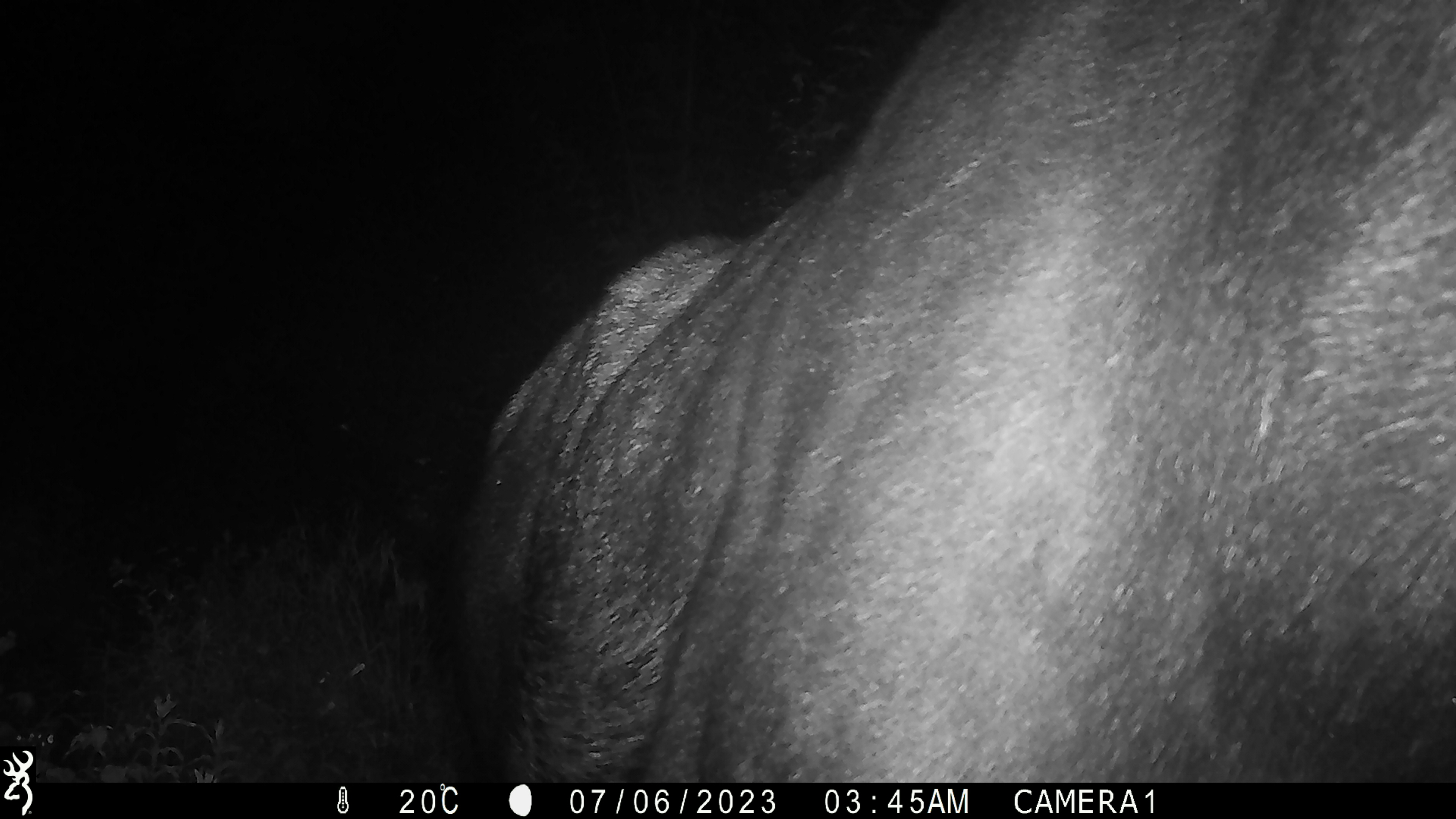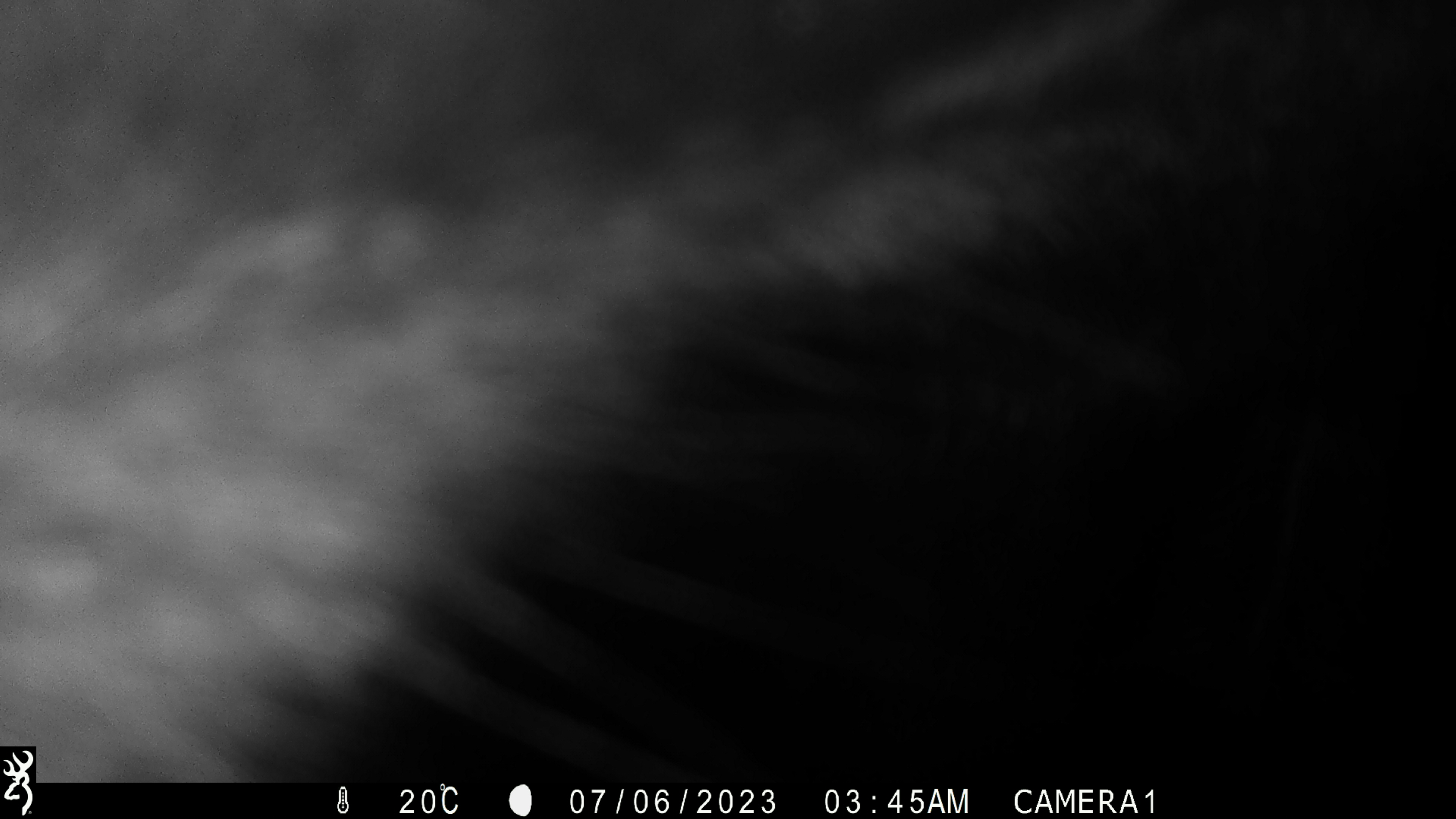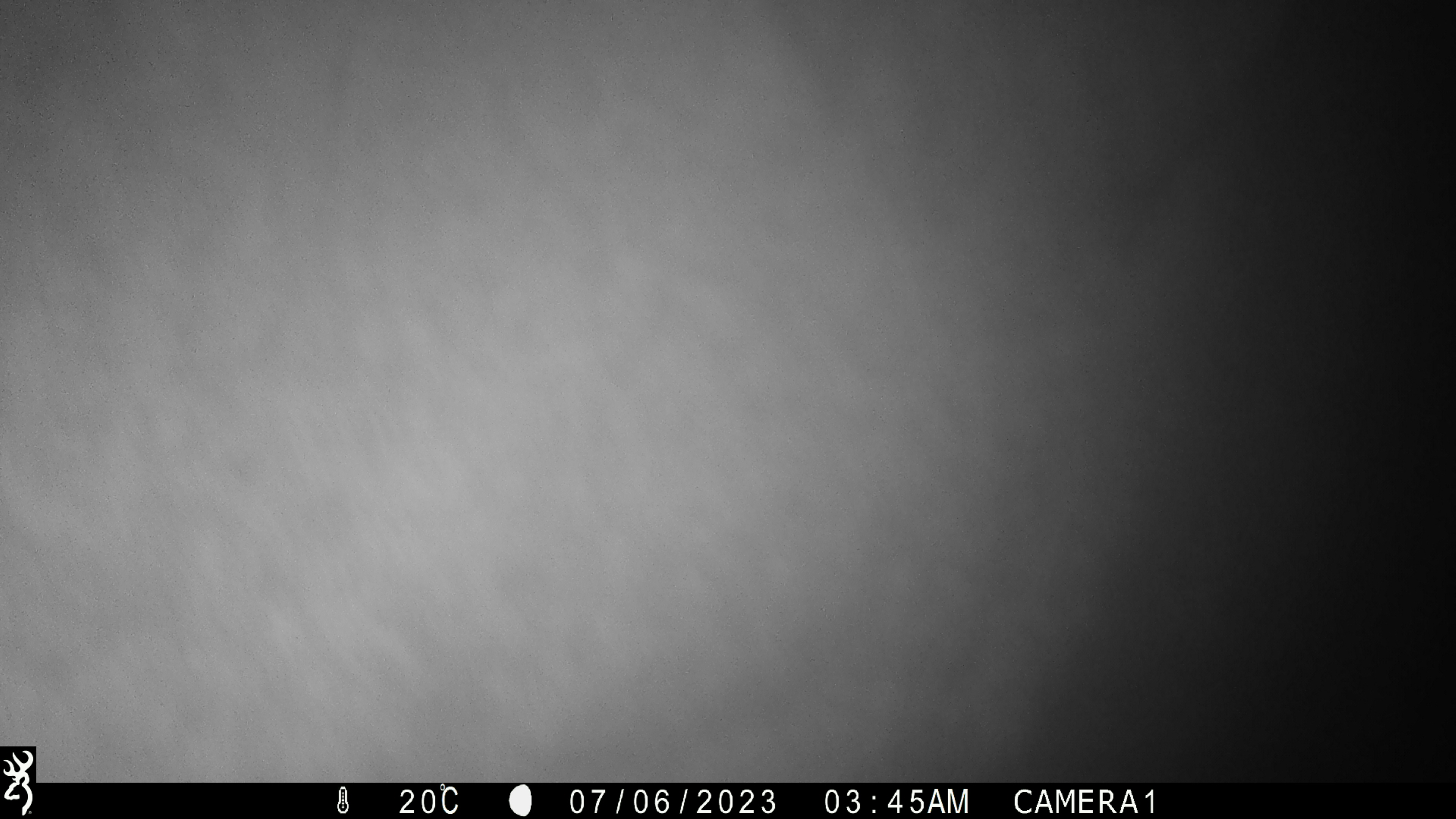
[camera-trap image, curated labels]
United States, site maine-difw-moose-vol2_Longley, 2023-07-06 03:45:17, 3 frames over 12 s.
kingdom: Animalia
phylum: Chordata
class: Mammalia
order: Artiodactyla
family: Cervidae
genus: Alces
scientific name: Alces alces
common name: moose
Moose (Alces alces).